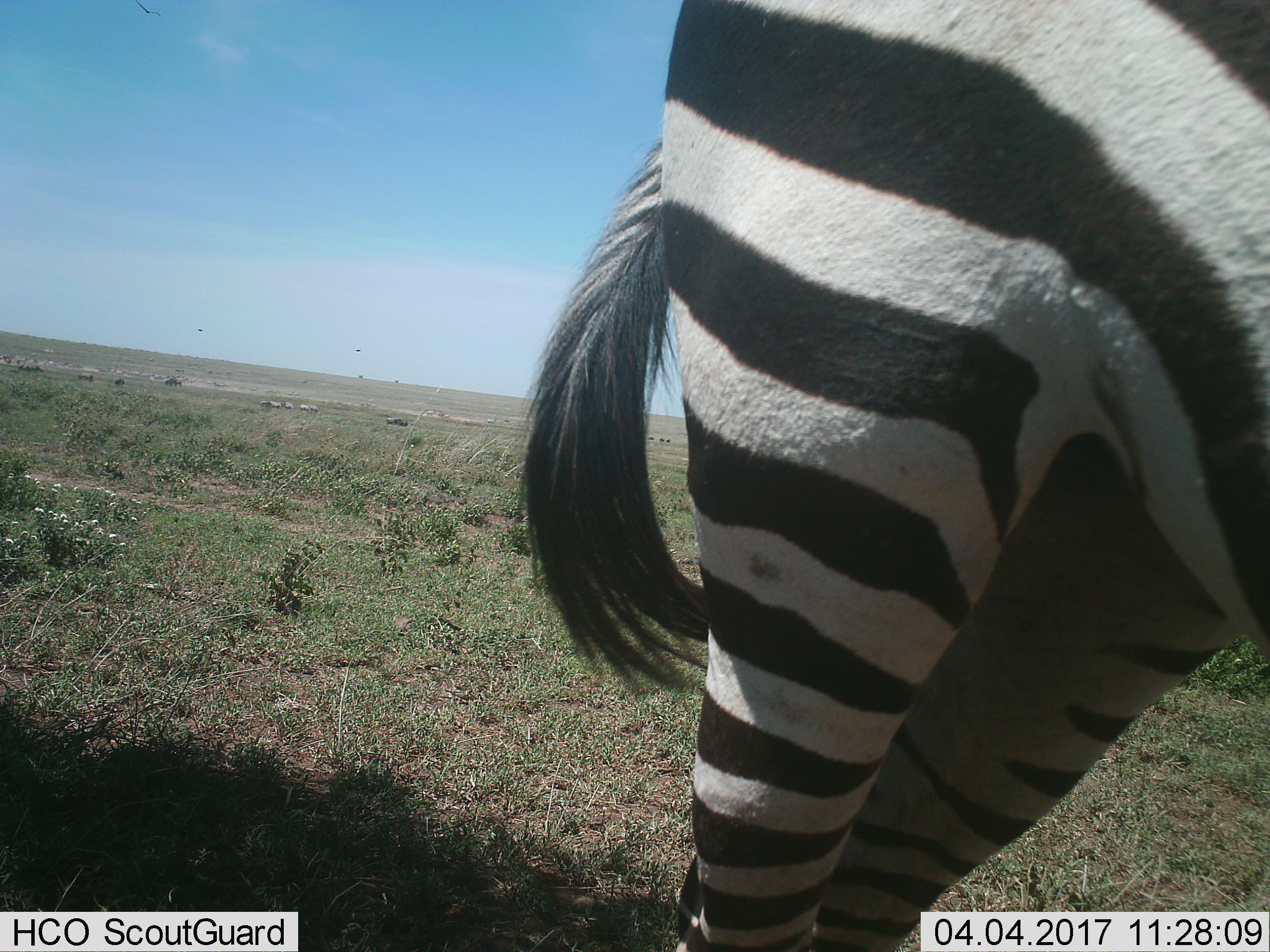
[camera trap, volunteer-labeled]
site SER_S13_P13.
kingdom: Animalia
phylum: Chordata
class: Mammalia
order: Perissodactyla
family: Equidae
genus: Equus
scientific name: Equus quagga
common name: plains zebra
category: zebraplains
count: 1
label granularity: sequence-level